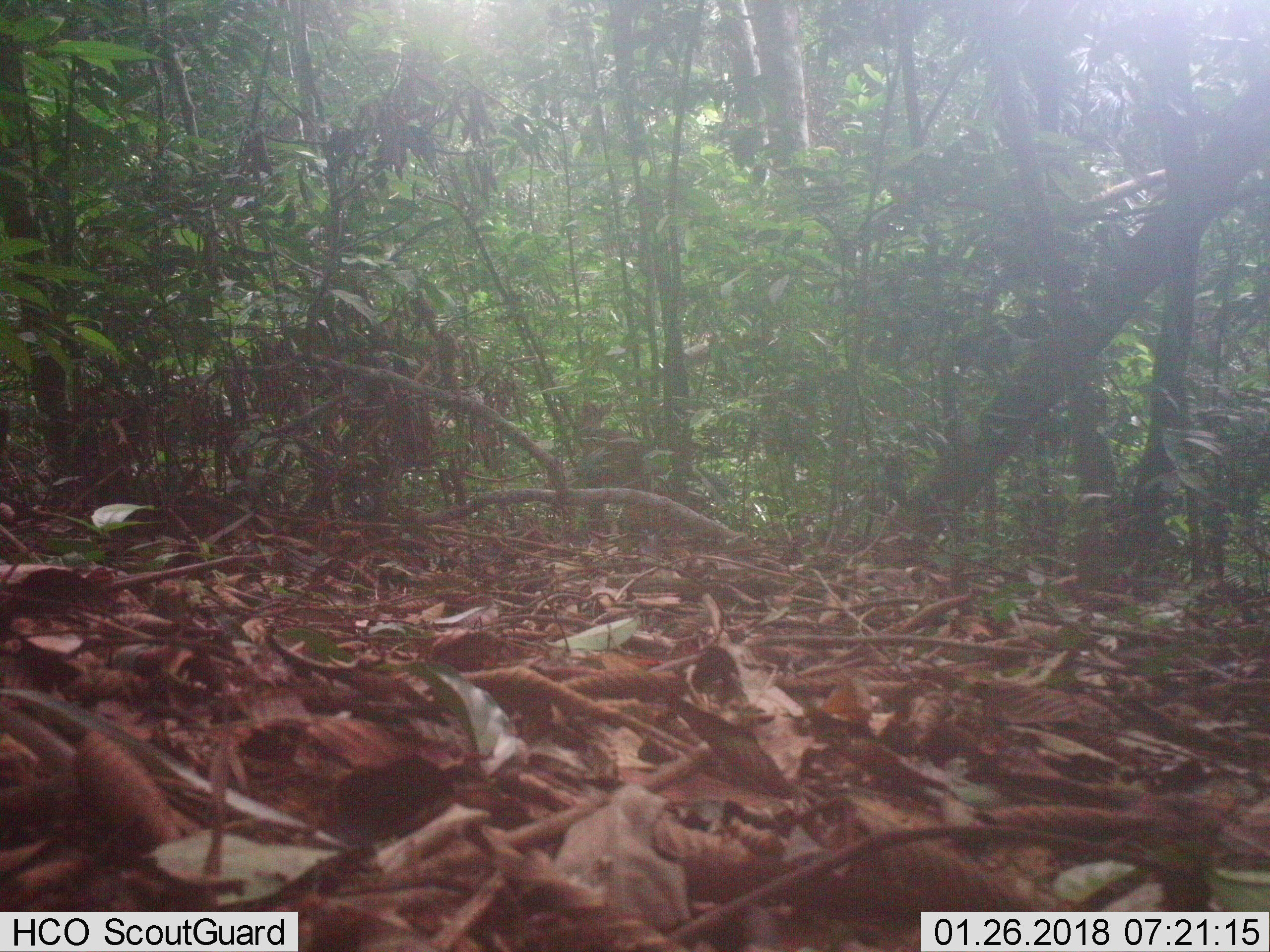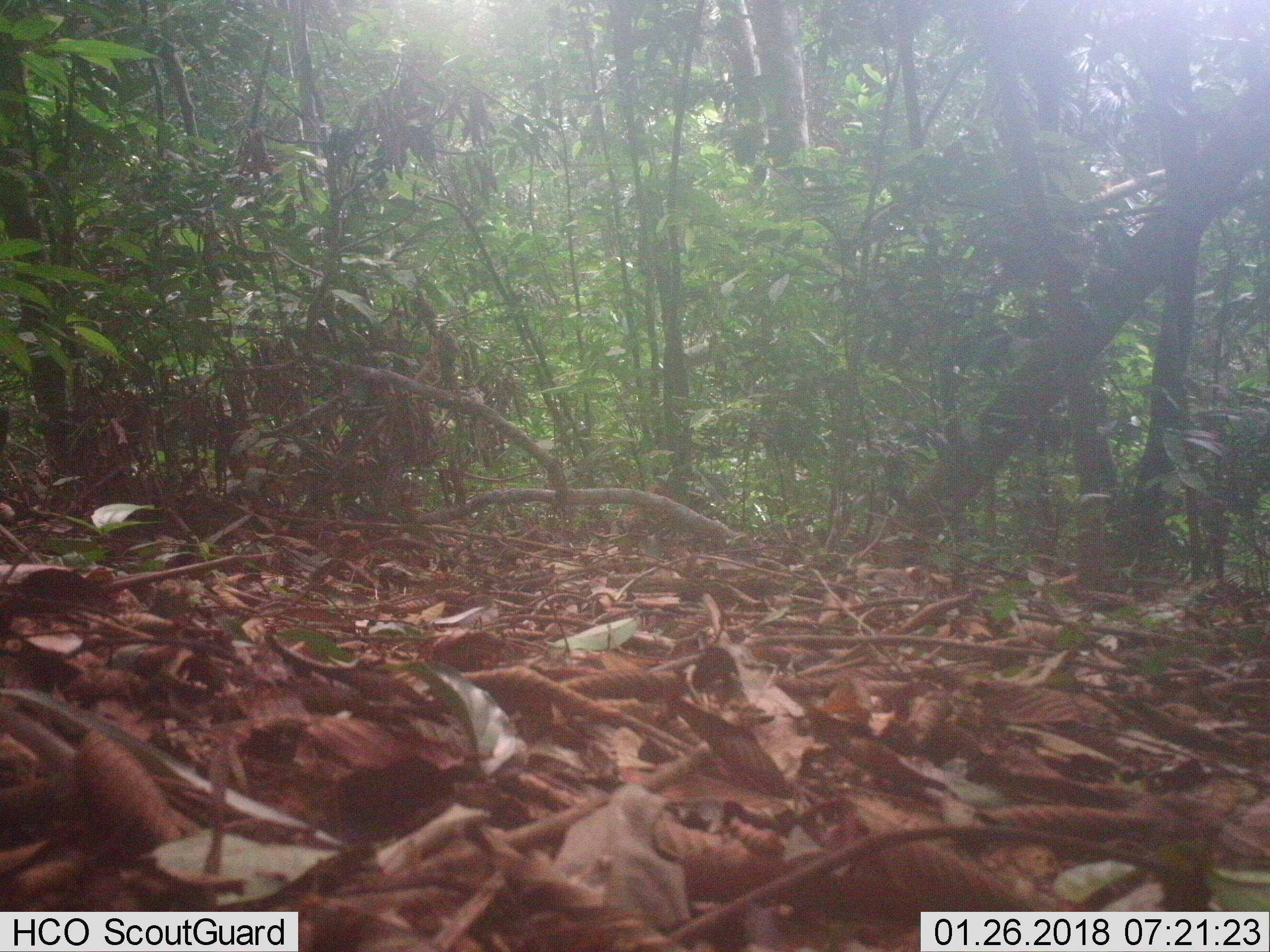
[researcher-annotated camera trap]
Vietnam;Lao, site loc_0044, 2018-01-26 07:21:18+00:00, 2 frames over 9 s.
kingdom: Animalia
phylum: Chordata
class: Mammalia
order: Artiodactyla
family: Cervidae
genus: Muntiacus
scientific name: Muntiacus vuquangensis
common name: large-antlered muntjac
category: large antlered muntjac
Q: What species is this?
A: Large antlered muntjac (large-antlered muntjac) (Muntiacus vuquangensis).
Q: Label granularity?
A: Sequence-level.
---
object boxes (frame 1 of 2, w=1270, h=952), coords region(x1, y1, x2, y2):
large antlered muntjac: region(571, 401, 644, 535)